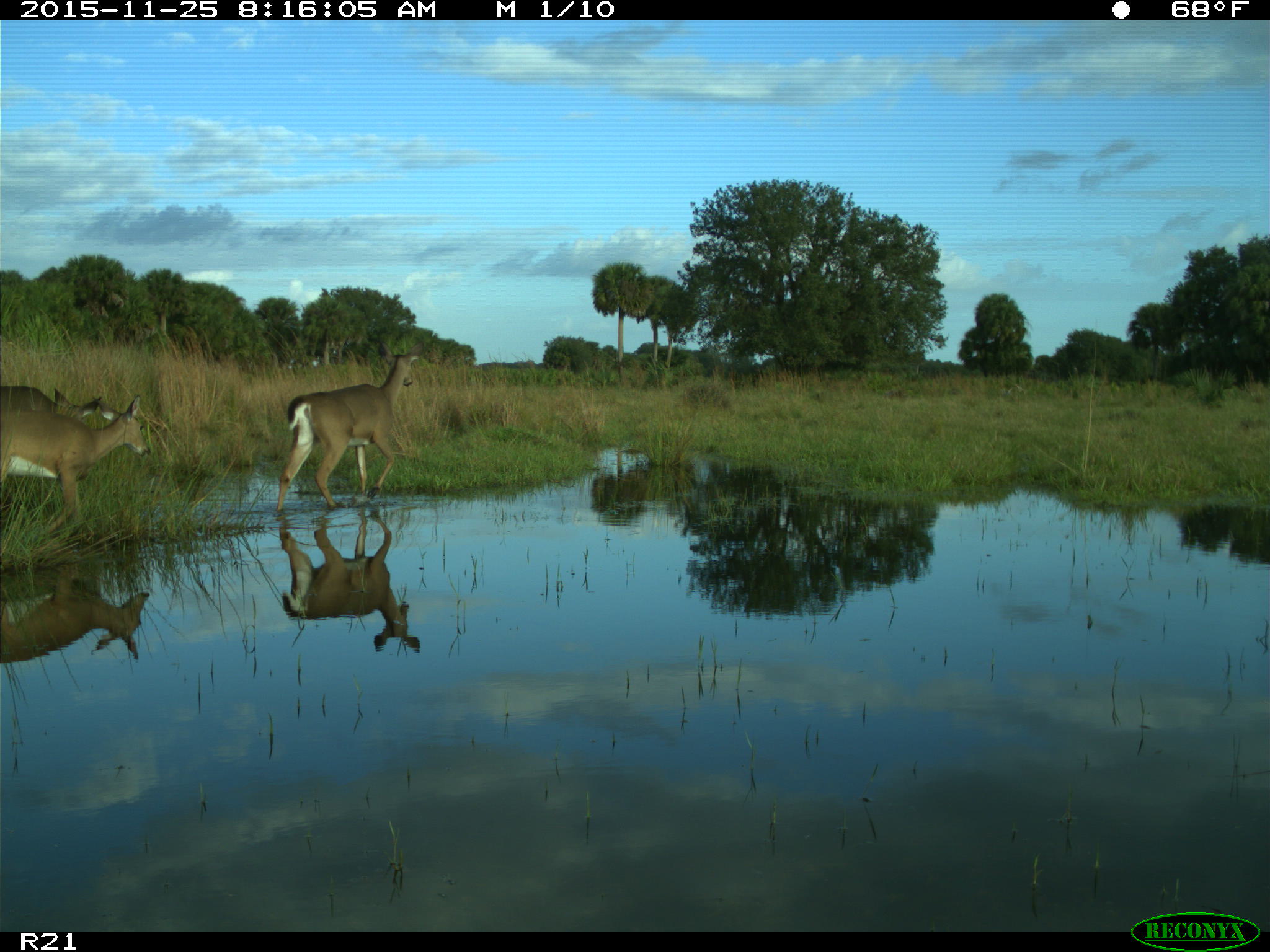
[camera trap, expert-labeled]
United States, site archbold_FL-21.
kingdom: Animalia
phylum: Chordata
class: Mammalia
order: Artiodactyla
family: Cervidae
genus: Odocoileus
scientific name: Odocoileus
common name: deer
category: unidentified deer